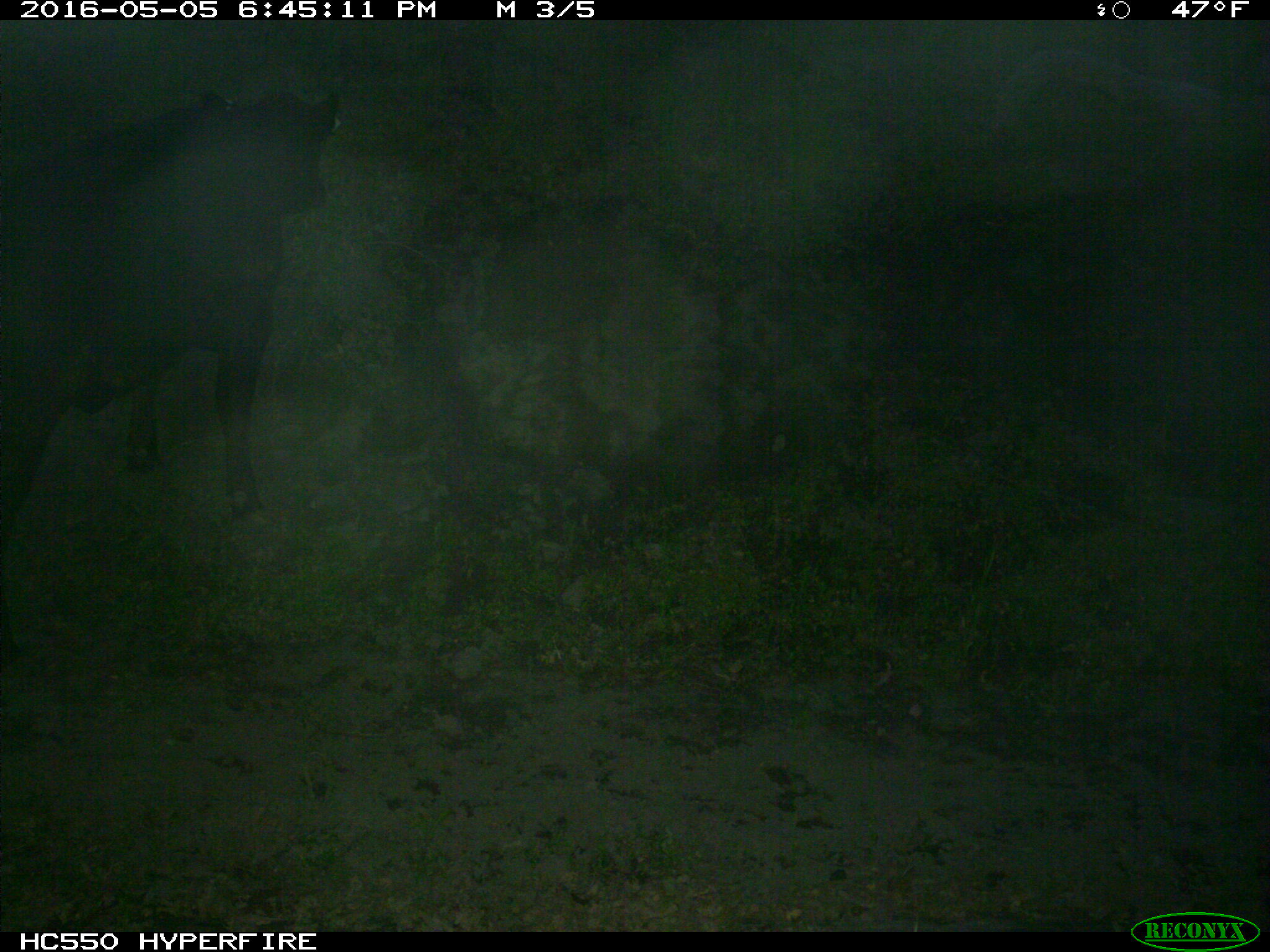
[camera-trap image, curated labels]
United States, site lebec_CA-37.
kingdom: Animalia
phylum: Chordata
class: Mammalia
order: Artiodactyla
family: Bovidae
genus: Bos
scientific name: Bos taurus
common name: domestic cow